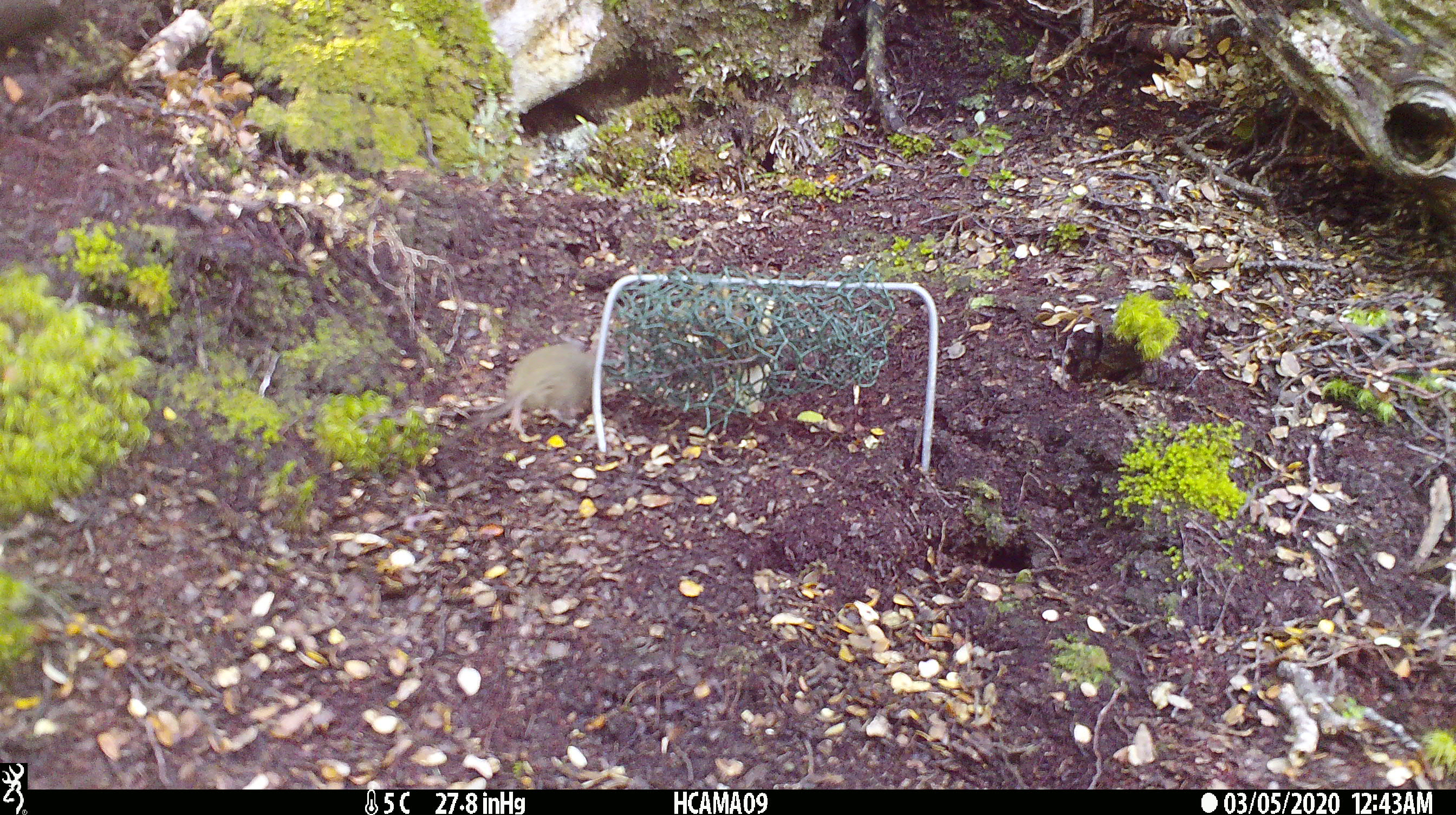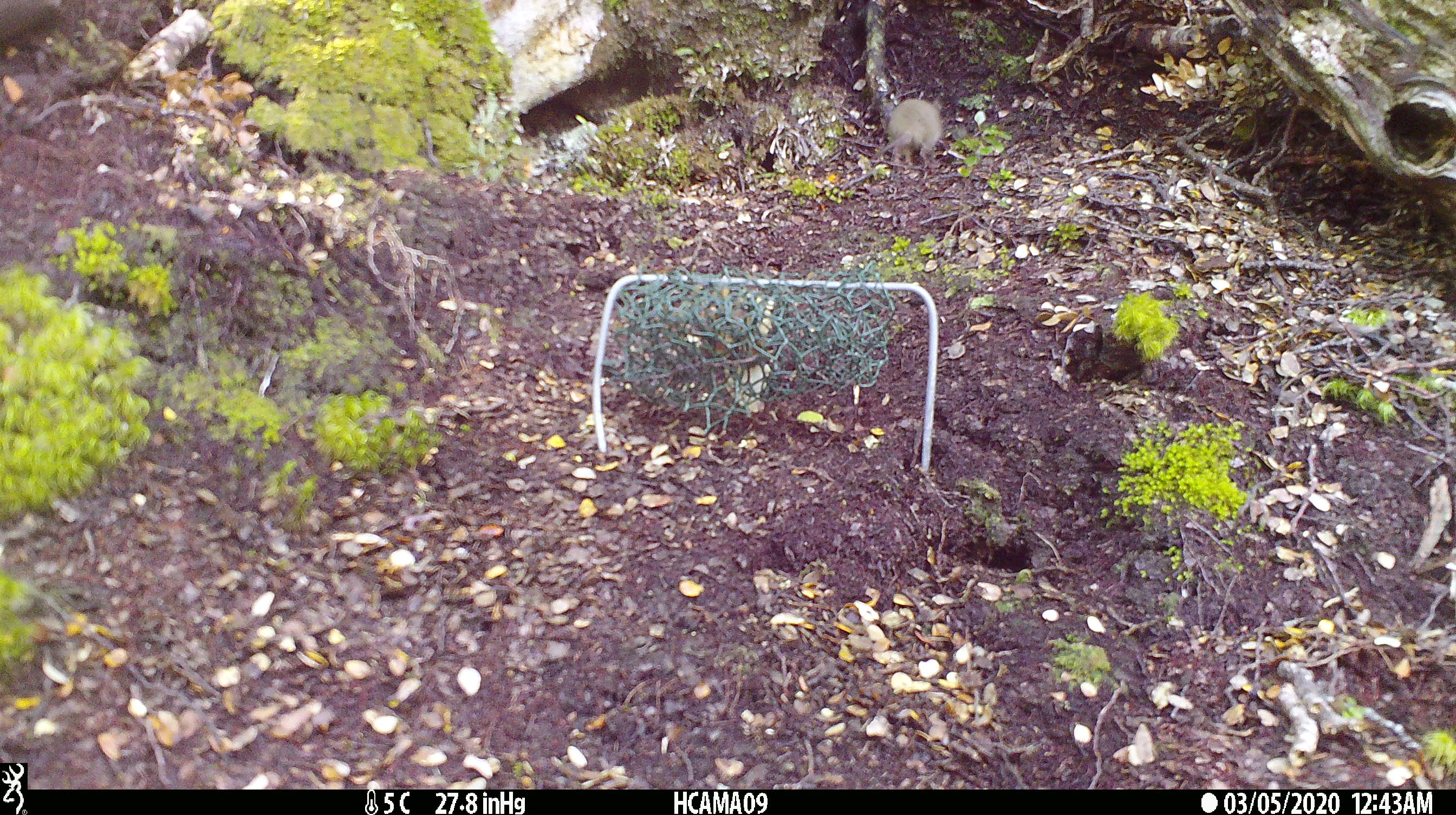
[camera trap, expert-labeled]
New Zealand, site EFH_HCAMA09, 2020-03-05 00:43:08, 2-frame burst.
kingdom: Animalia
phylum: Chordata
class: Mammalia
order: Rodentia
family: Muridae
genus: Mus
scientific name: Mus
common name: mouse